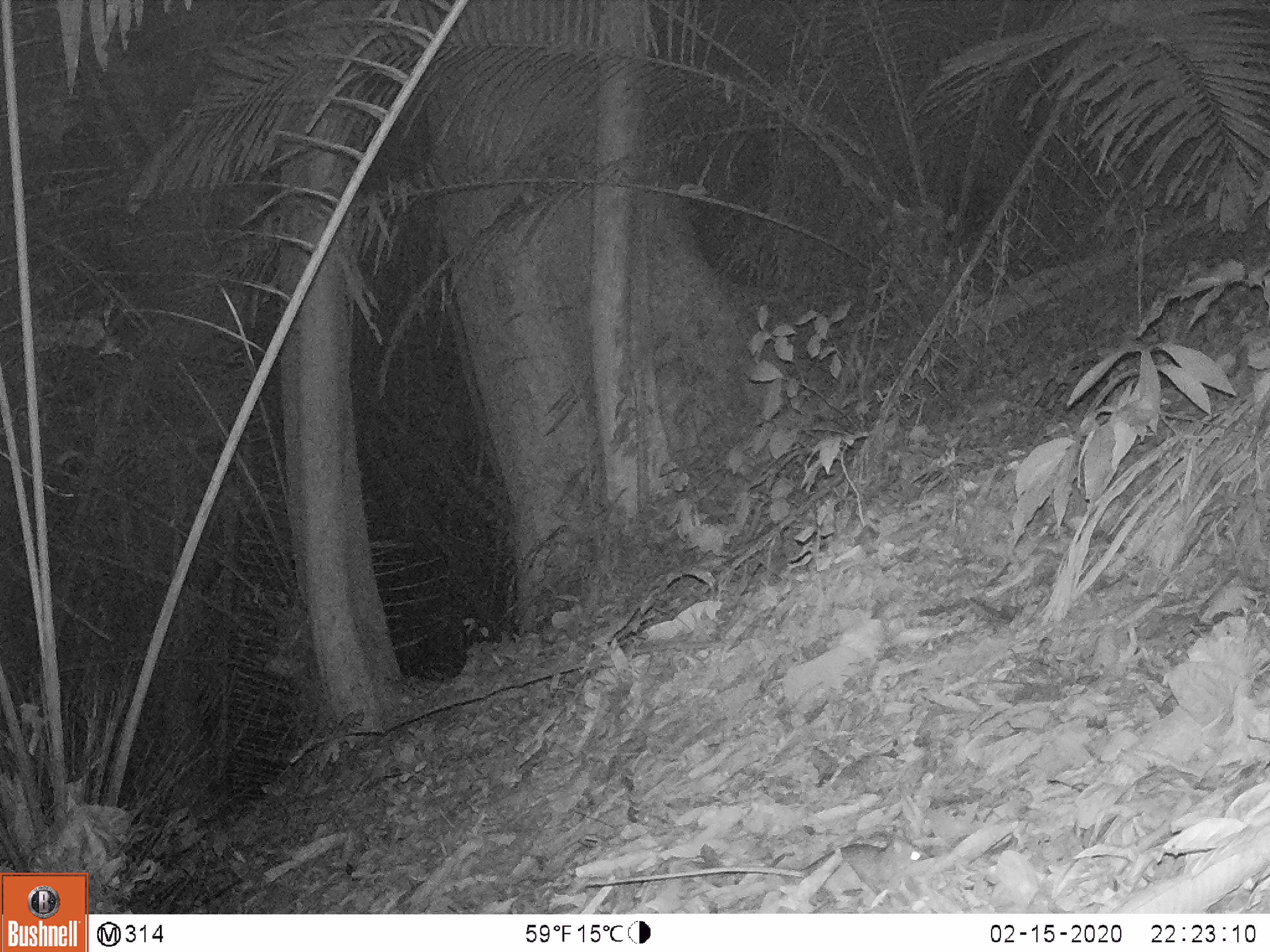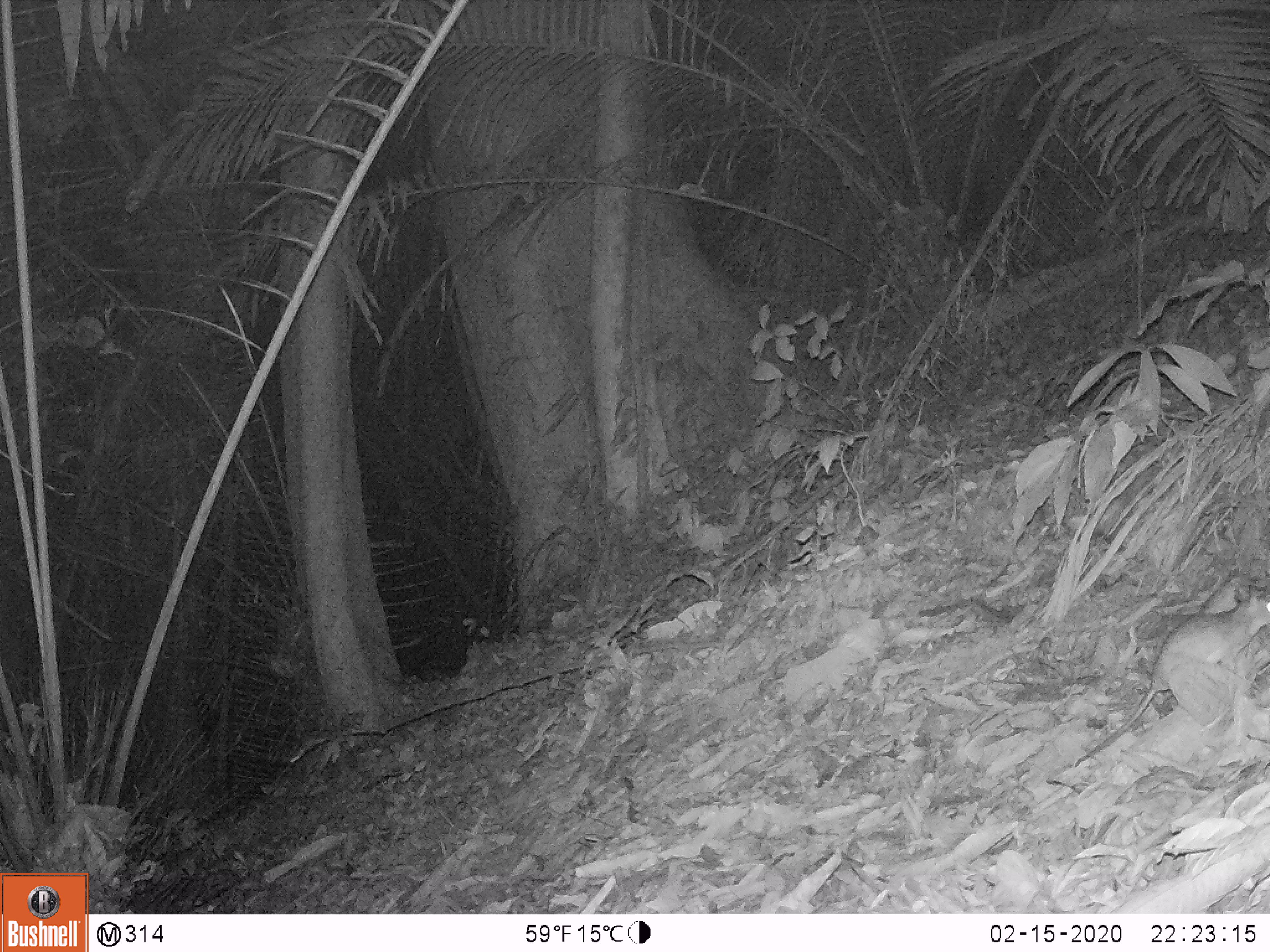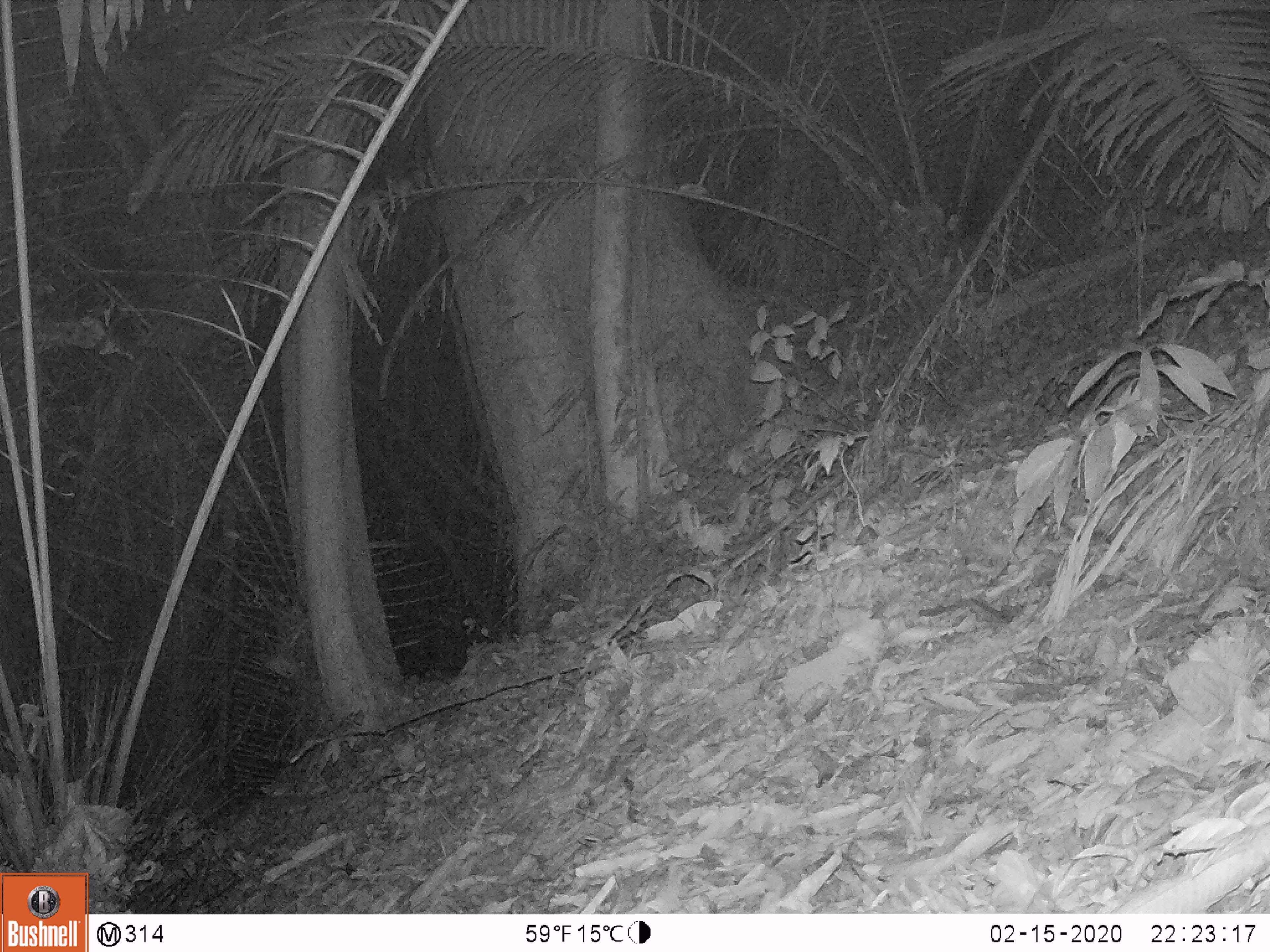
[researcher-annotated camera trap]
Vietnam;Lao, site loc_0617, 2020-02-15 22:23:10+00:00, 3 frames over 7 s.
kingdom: Animalia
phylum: Chordata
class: Mammalia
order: Rodentia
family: Muridae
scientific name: Muridae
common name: old-world mice and rats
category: unidentified murid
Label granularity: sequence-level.